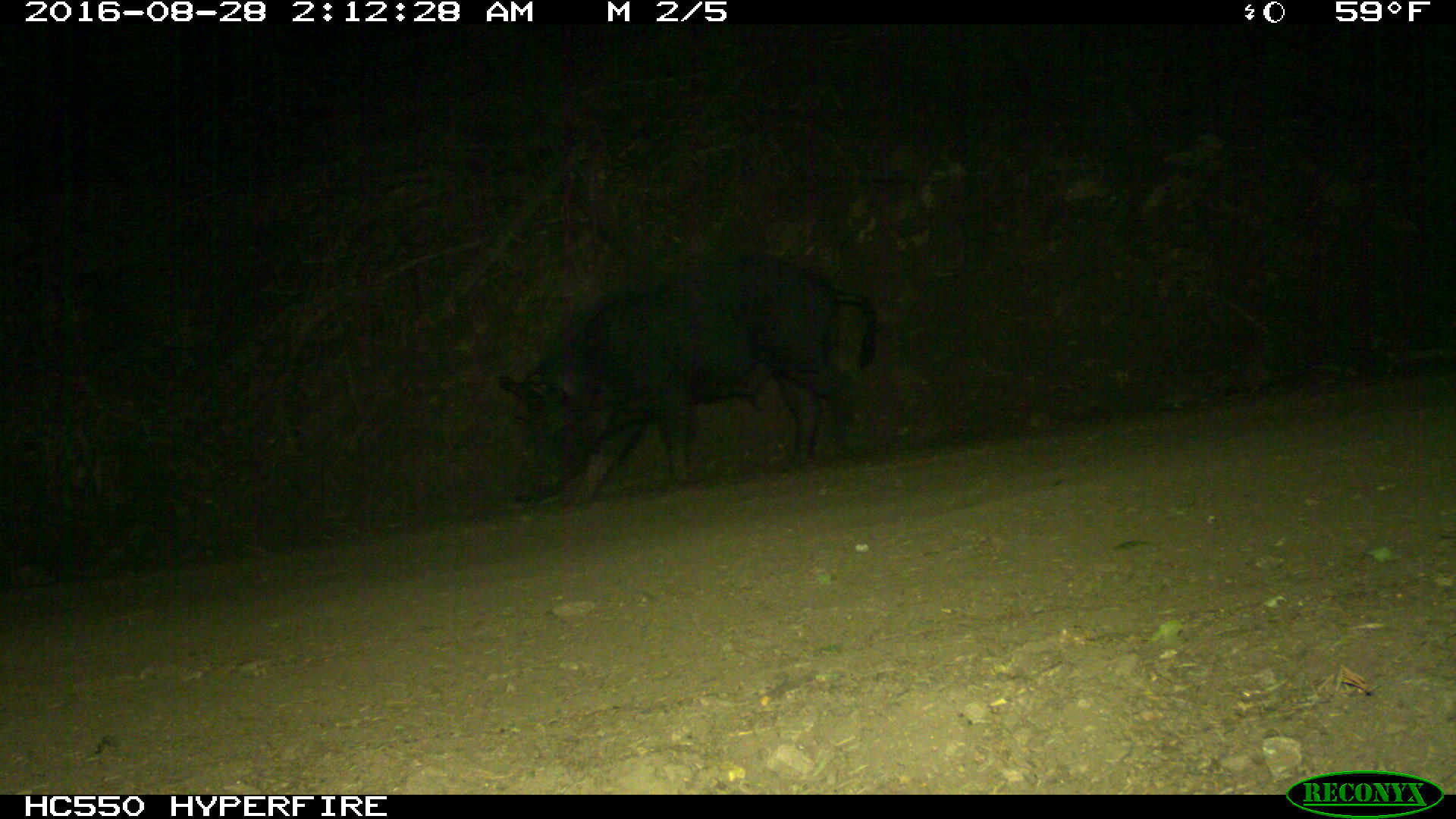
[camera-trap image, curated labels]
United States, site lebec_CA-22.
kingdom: Animalia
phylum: Chordata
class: Mammalia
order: Artiodactyla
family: Suidae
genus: Sus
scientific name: Sus scrofa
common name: wild boar